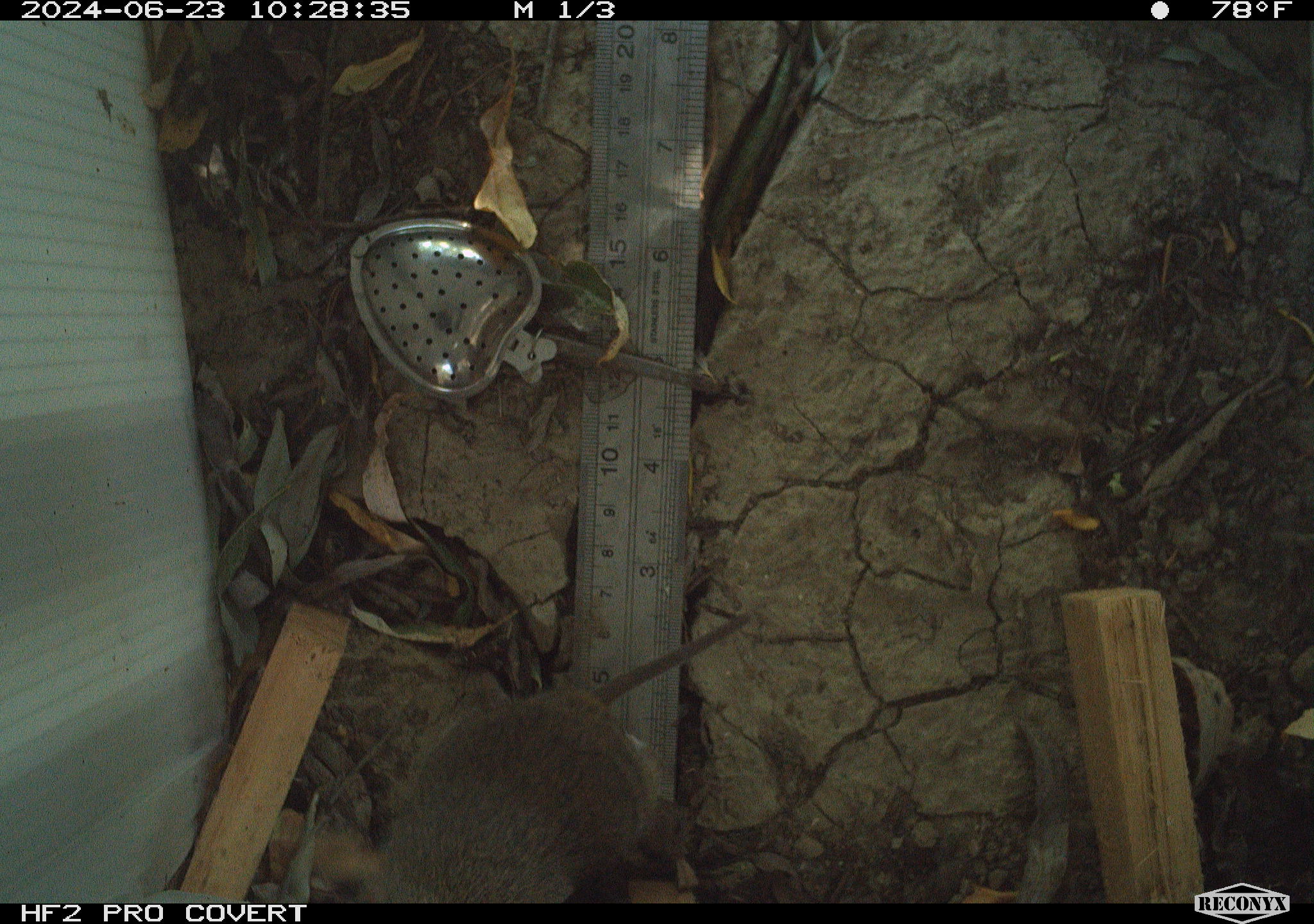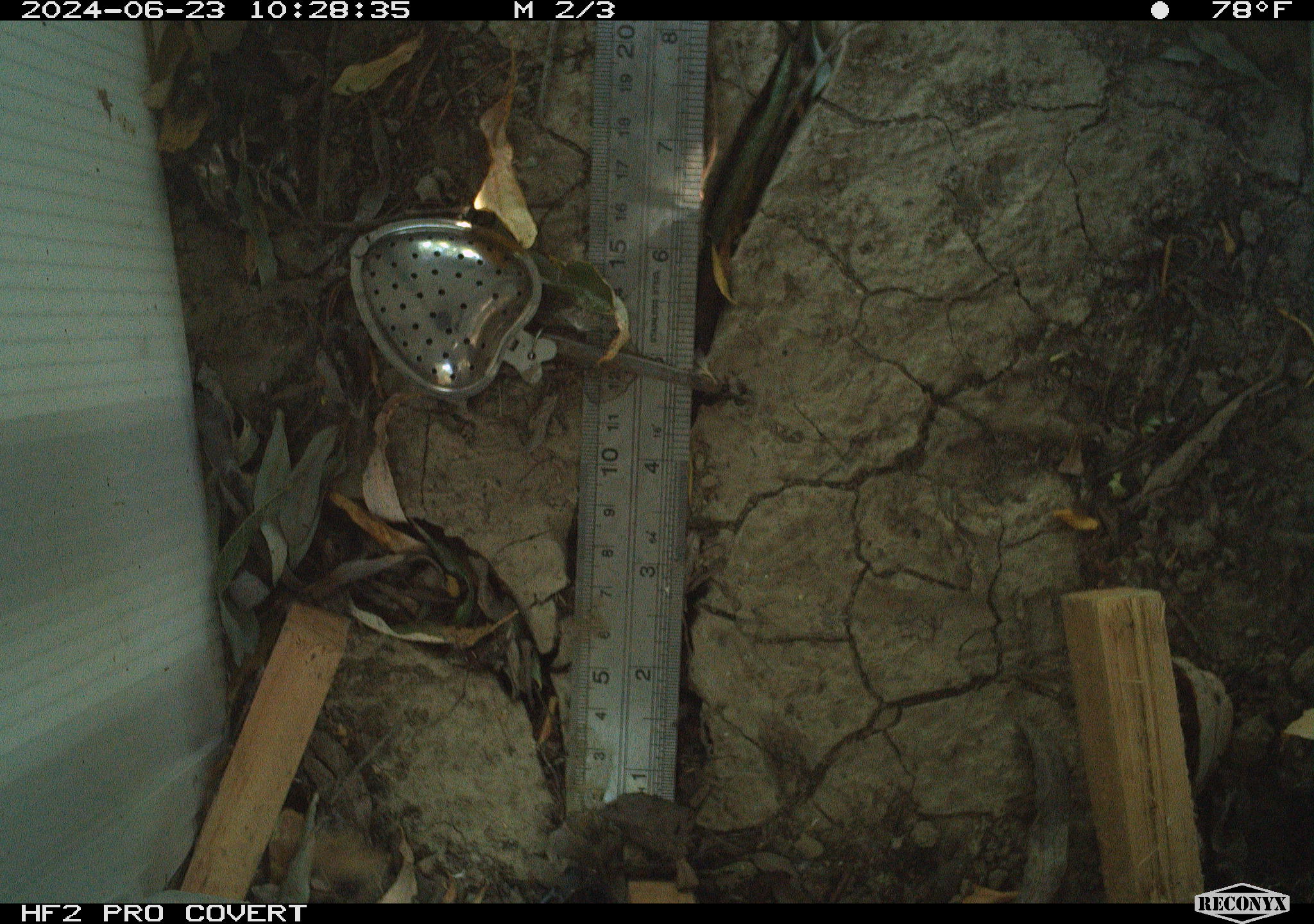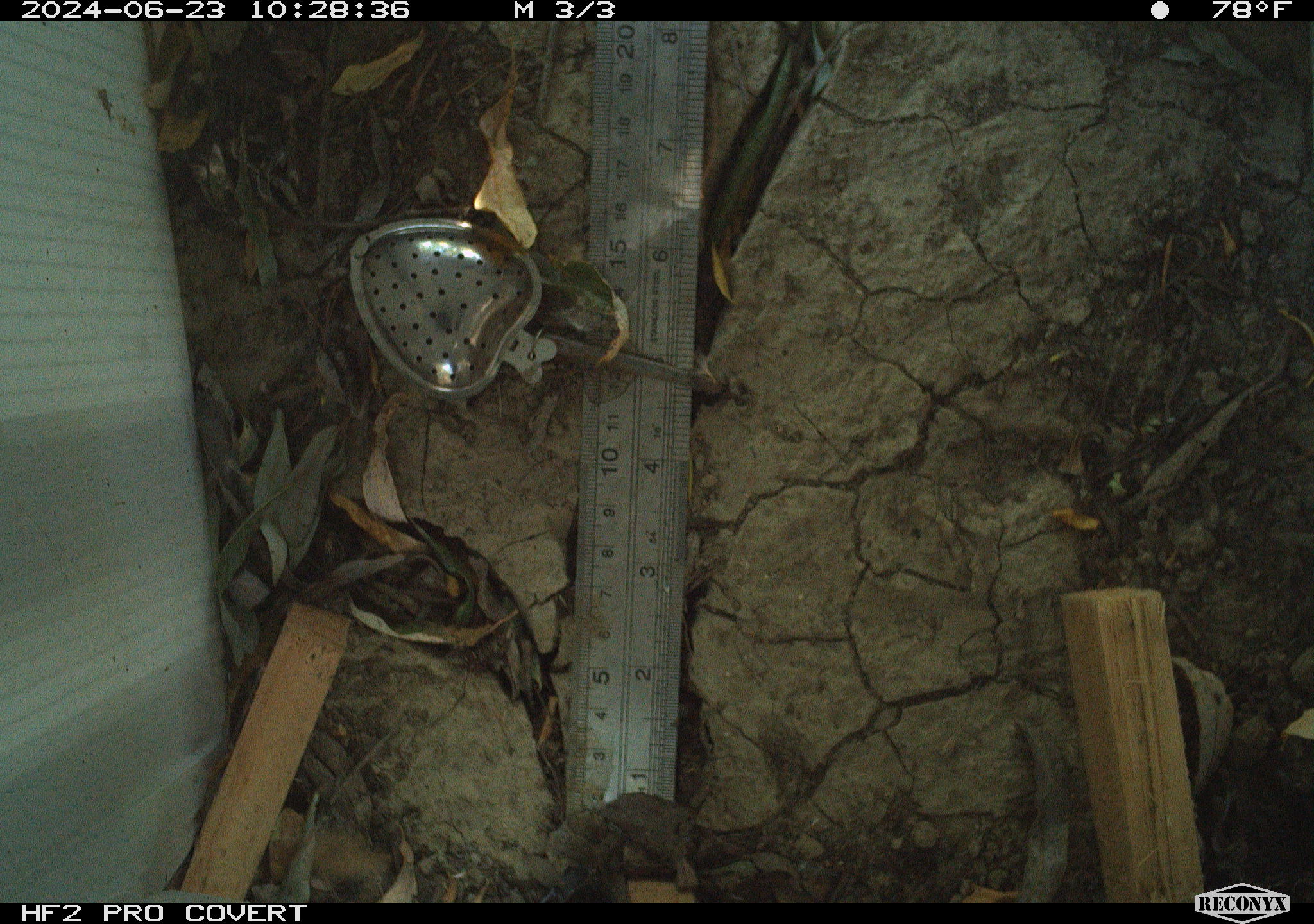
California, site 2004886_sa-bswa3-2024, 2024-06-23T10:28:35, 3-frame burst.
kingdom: Animalia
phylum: Chordata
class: Mammalia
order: Rodentia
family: Cricetidae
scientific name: Arvicolinae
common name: voles, lemmings, and muskrats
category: arvicolinae subfamily